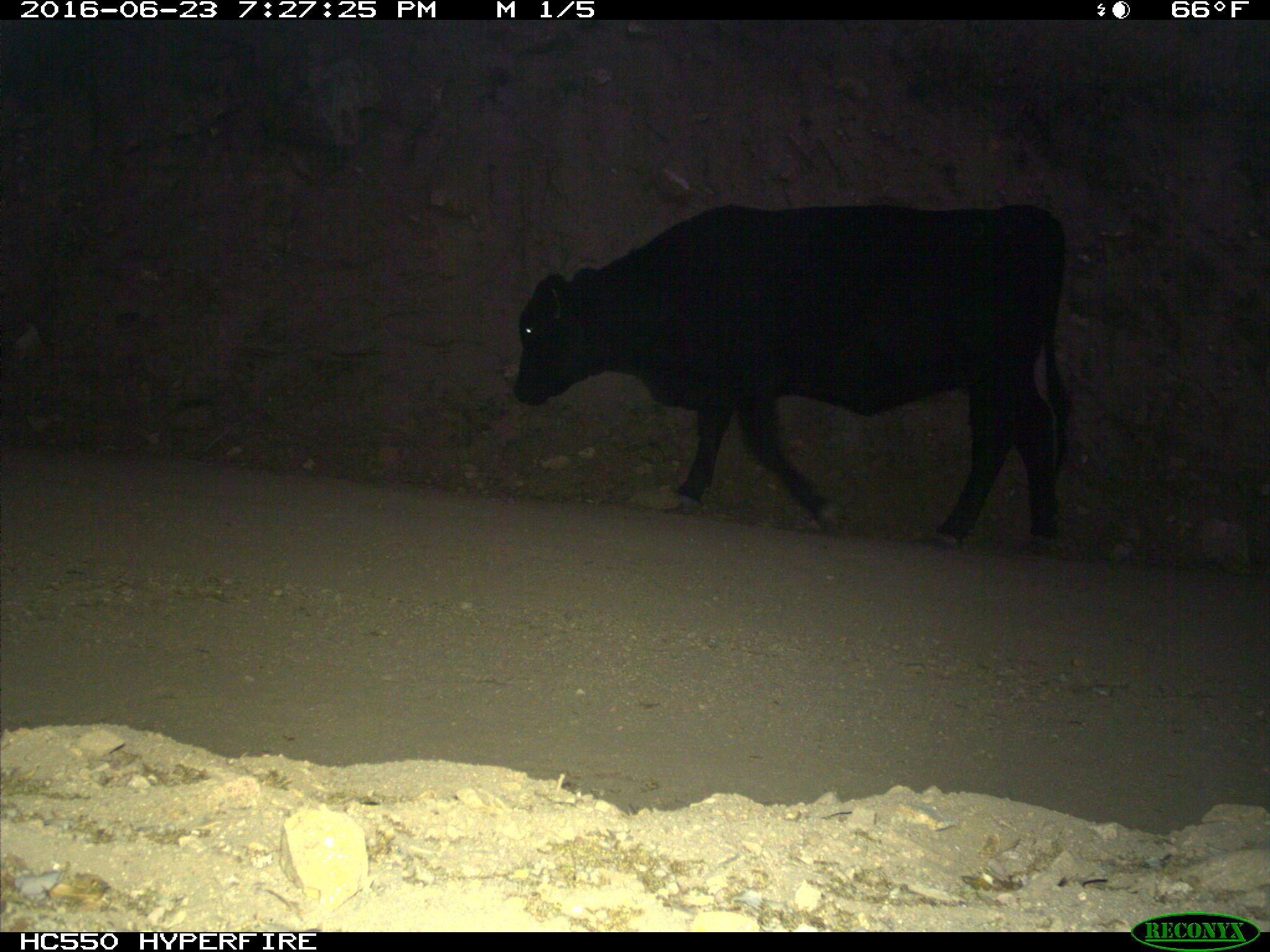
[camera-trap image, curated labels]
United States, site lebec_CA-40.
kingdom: Animalia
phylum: Chordata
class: Mammalia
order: Artiodactyla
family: Bovidae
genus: Bos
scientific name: Bos taurus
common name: domestic cow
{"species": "Bos taurus (domestic cow)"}